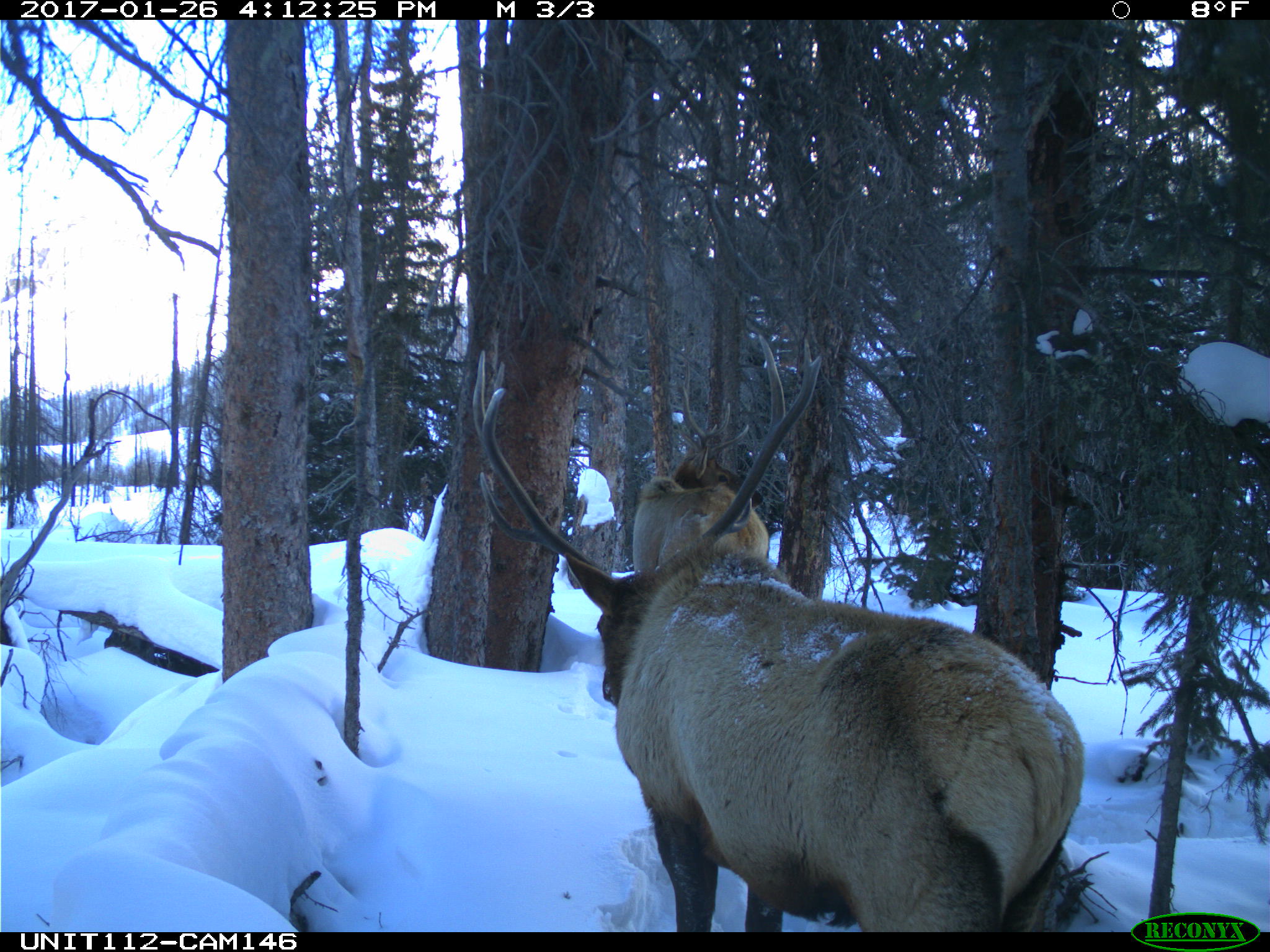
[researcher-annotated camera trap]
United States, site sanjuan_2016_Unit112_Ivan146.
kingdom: Animalia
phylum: Chordata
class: Mammalia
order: Artiodactyla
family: Cervidae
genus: Cervus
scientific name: Cervus elaphus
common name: red deer